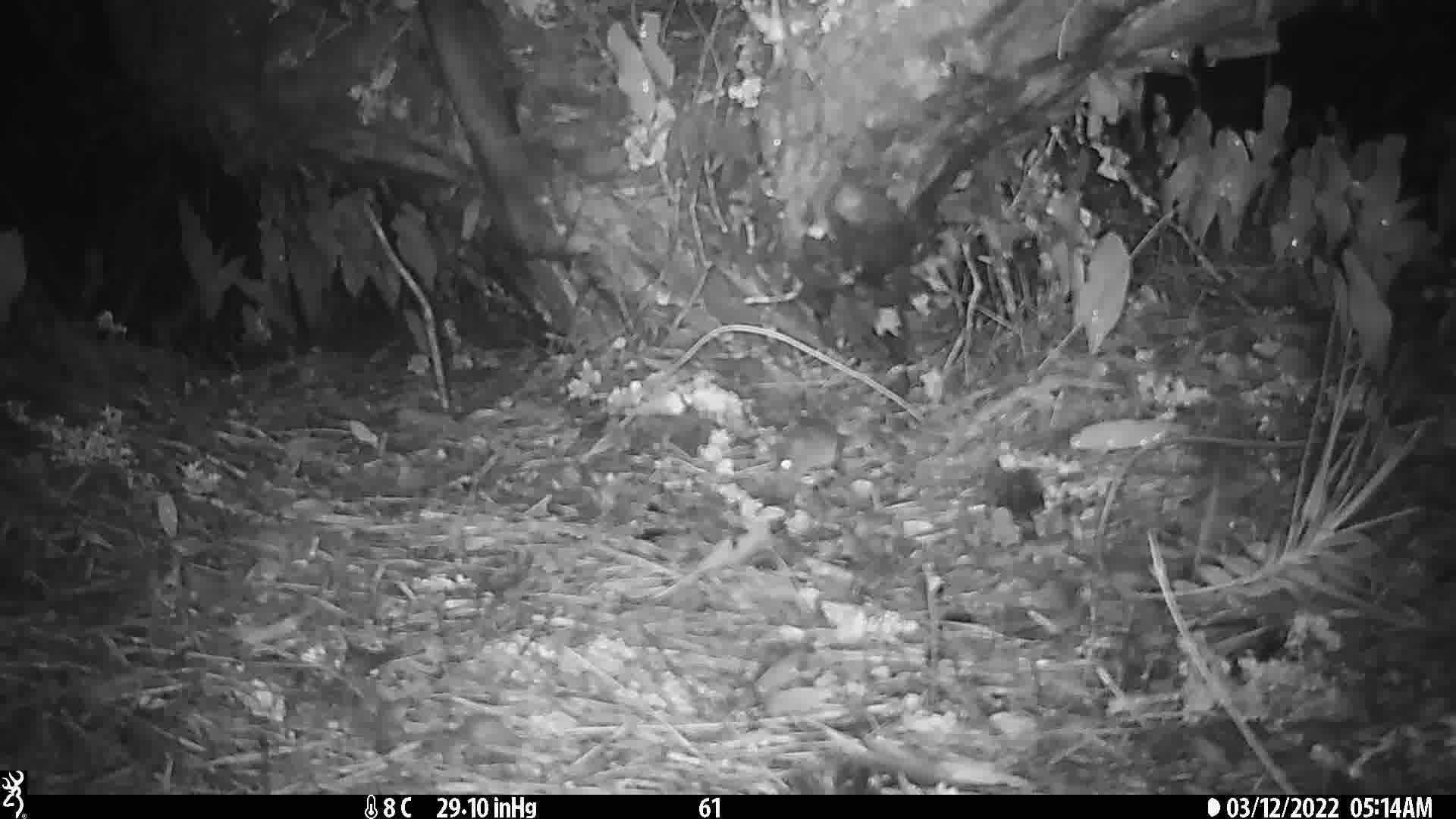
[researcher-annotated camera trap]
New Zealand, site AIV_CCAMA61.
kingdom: Animalia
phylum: Chordata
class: Mammalia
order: Rodentia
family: Muridae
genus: Mus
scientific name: Mus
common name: mouse